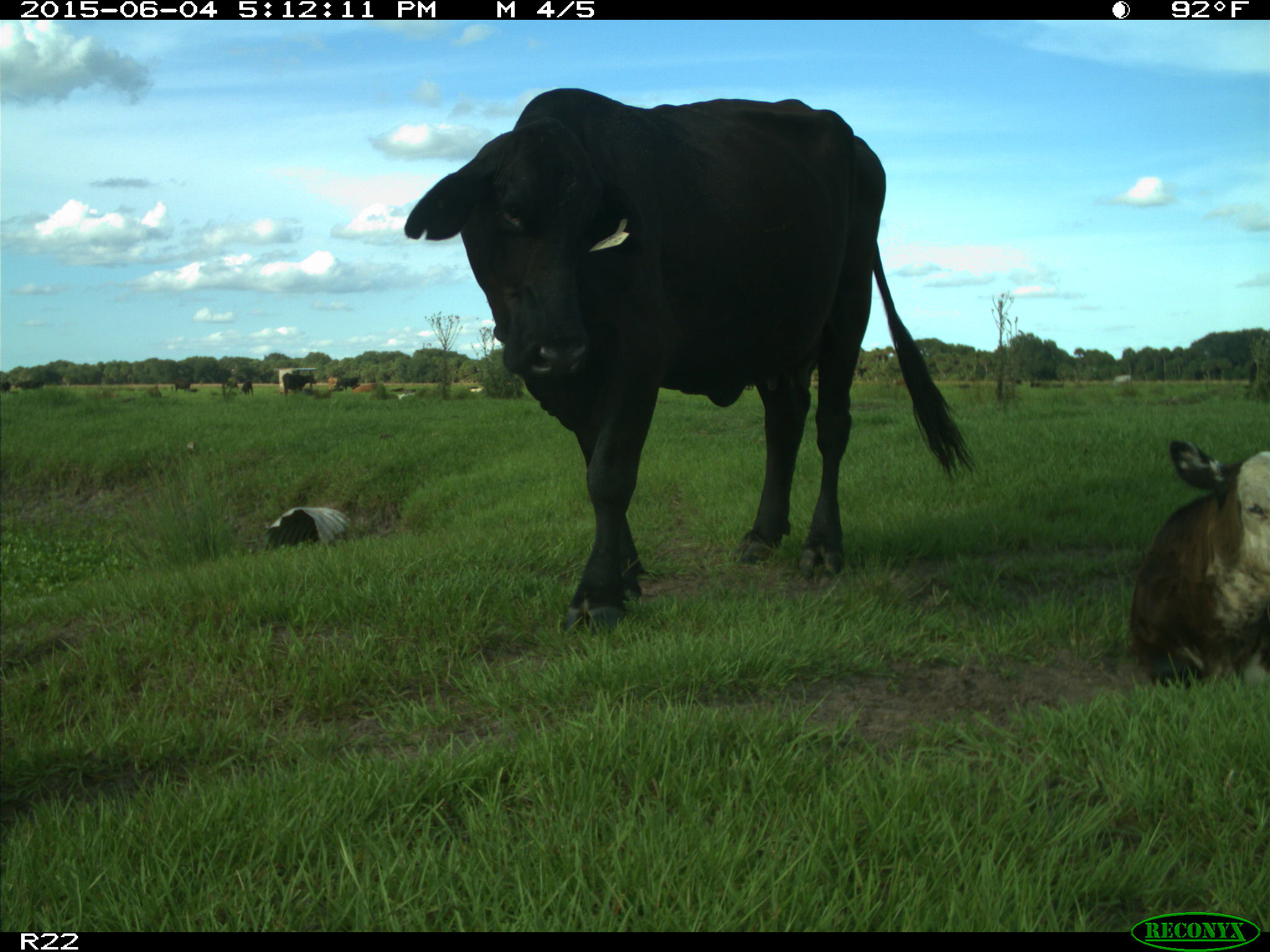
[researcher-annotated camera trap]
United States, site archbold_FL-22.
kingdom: Animalia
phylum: Chordata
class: Mammalia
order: Artiodactyla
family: Bovidae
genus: Bos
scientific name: Bos taurus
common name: domestic cow